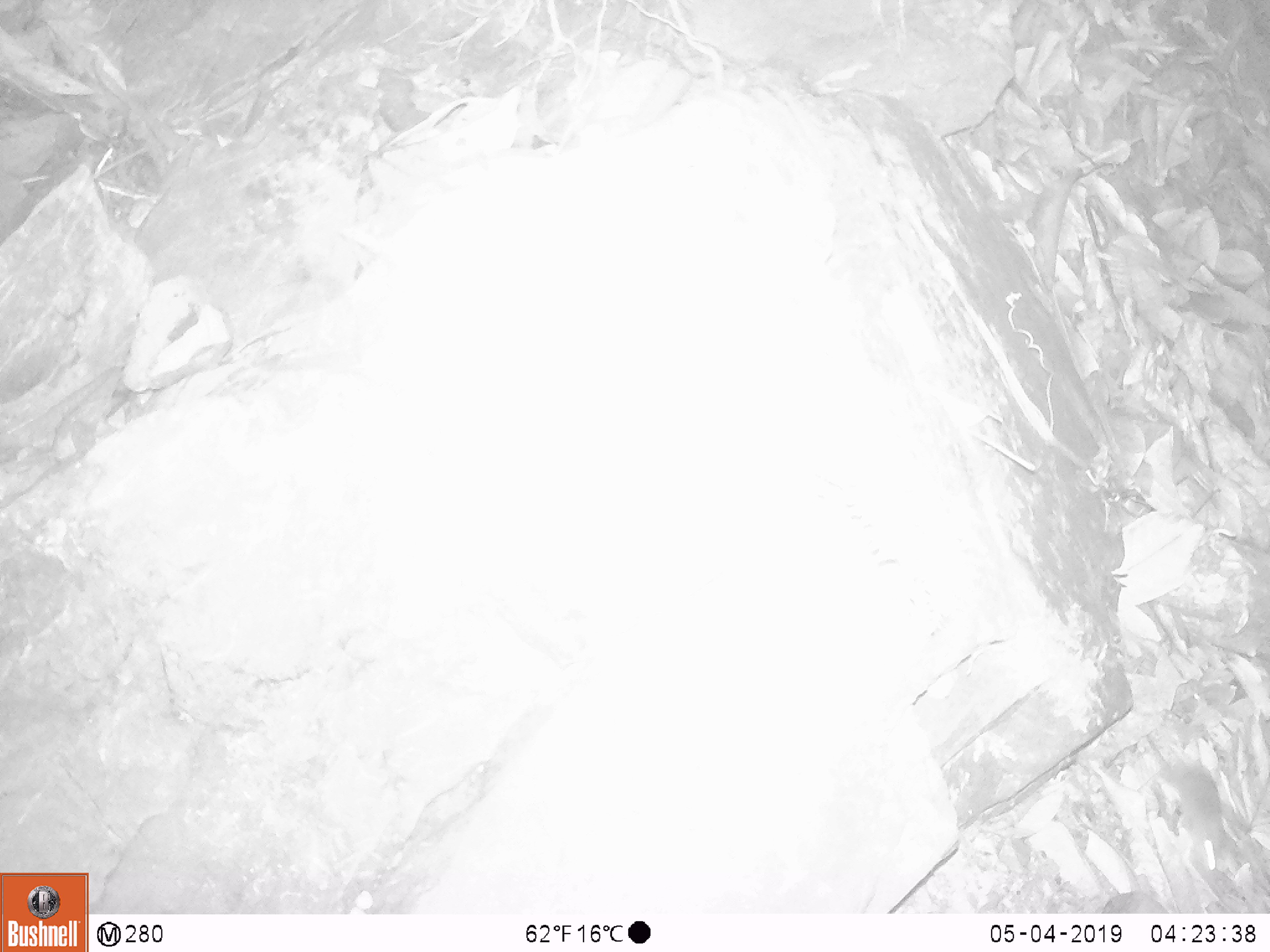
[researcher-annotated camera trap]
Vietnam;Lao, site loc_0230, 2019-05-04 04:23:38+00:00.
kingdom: Animalia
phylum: Chordata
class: Mammalia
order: Rodentia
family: Muridae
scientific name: Muridae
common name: old-world mice and rats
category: unidentified murid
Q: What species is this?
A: Unidentified murid (old-world mice and rats) (Muridae).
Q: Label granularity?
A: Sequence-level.